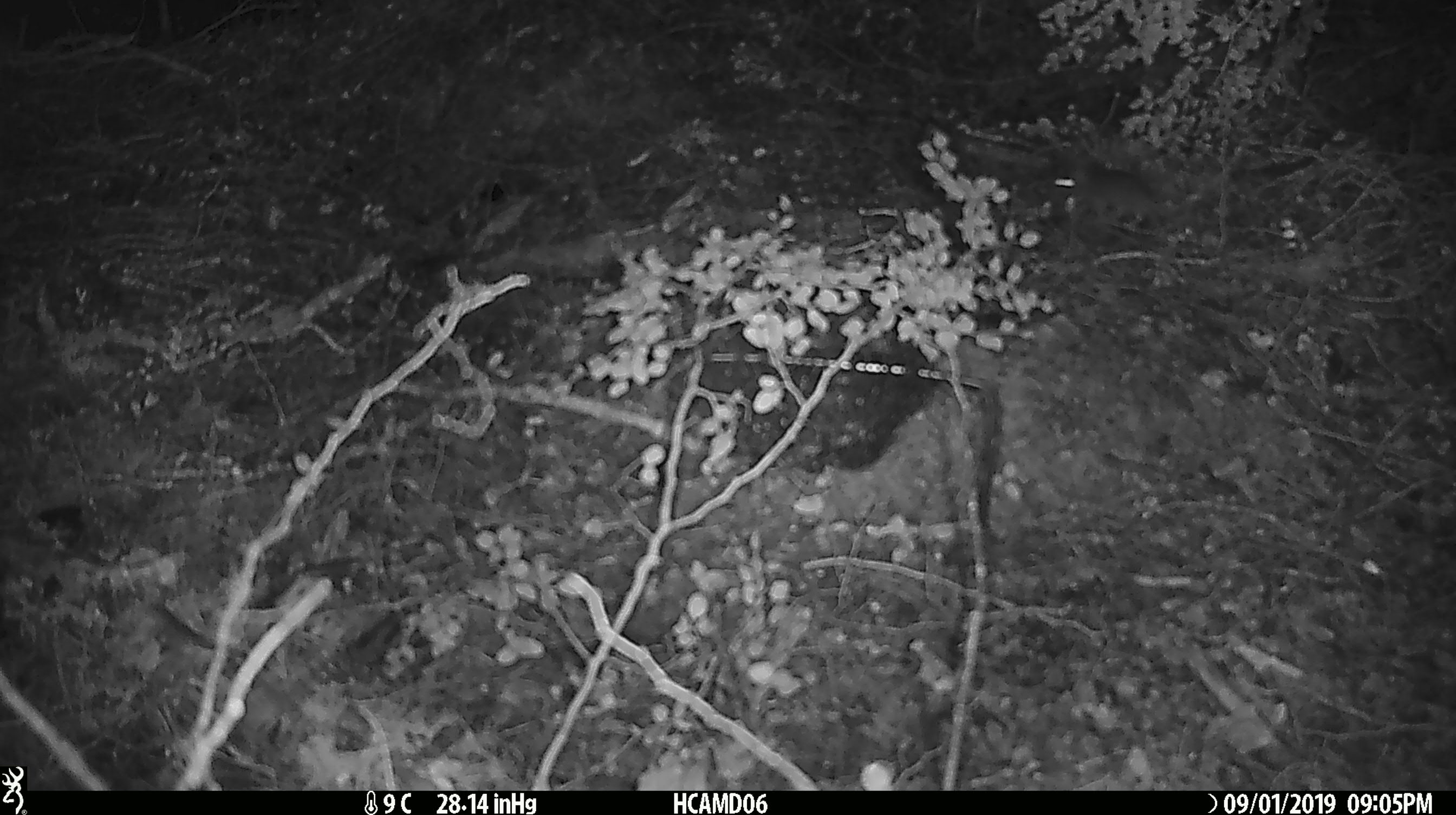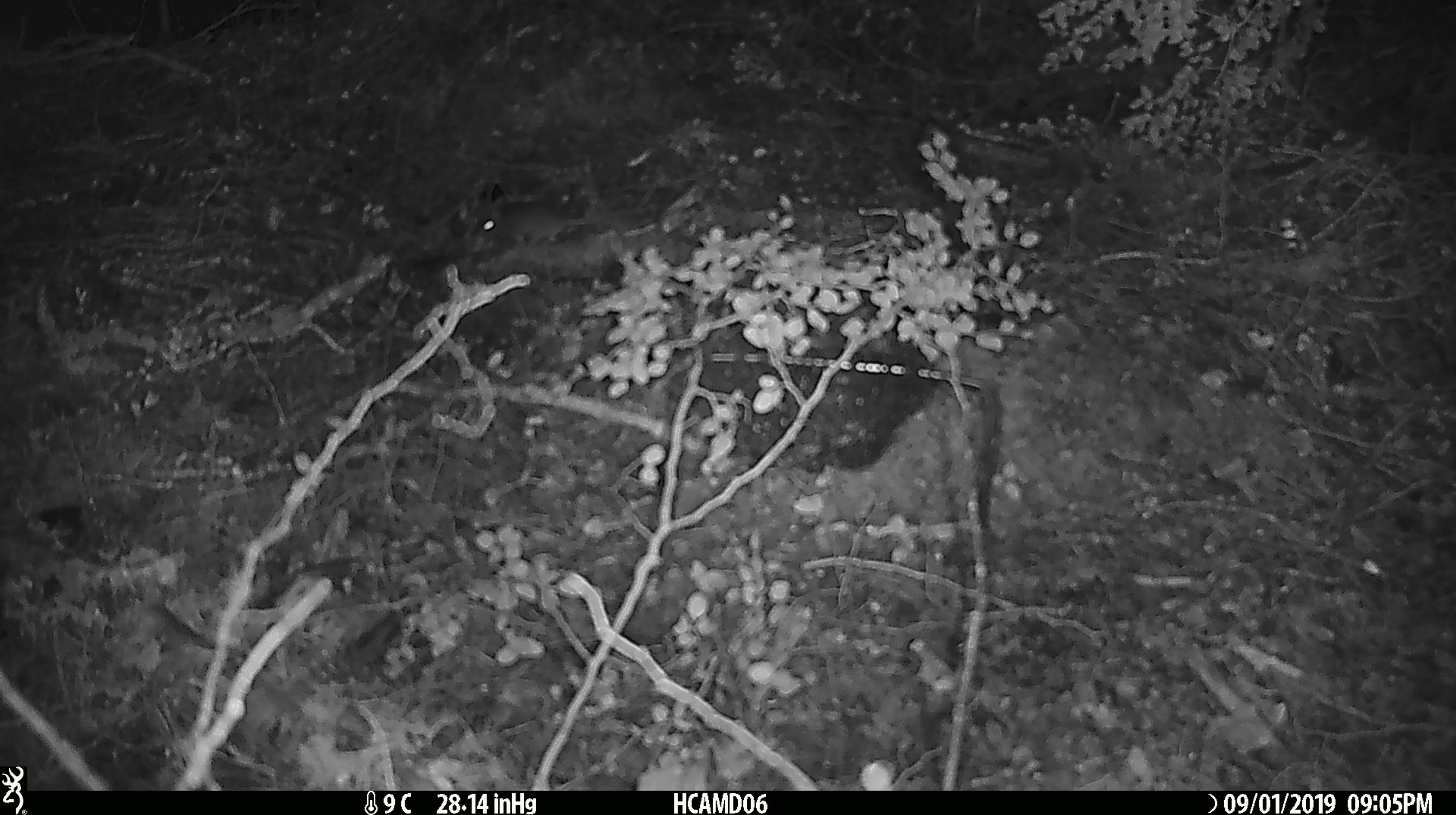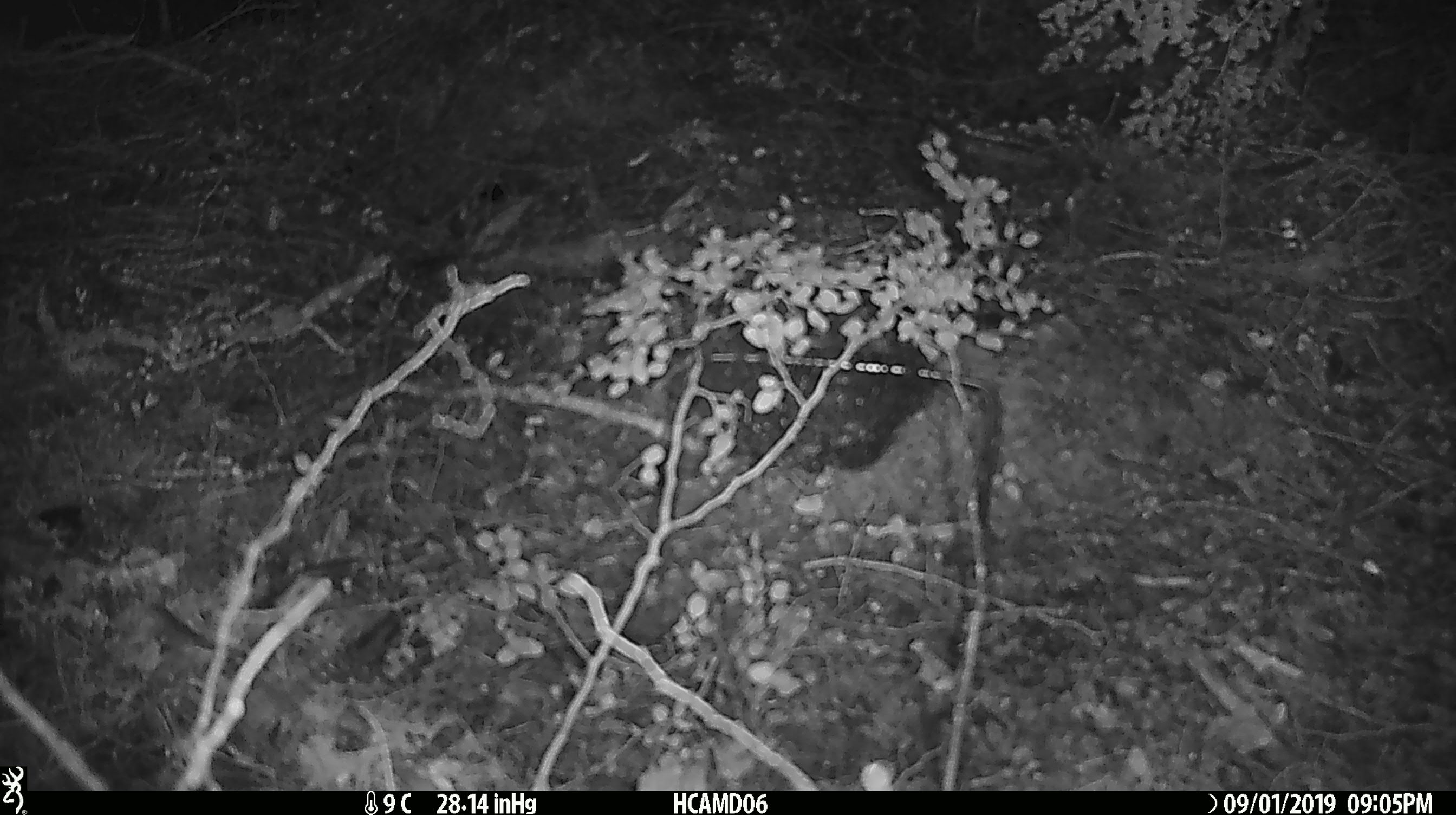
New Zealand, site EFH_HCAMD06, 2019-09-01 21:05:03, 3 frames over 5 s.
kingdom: Animalia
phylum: Chordata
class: Mammalia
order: Rodentia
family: Muridae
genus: Mus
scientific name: Mus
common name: mouse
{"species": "mouse (Mus)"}